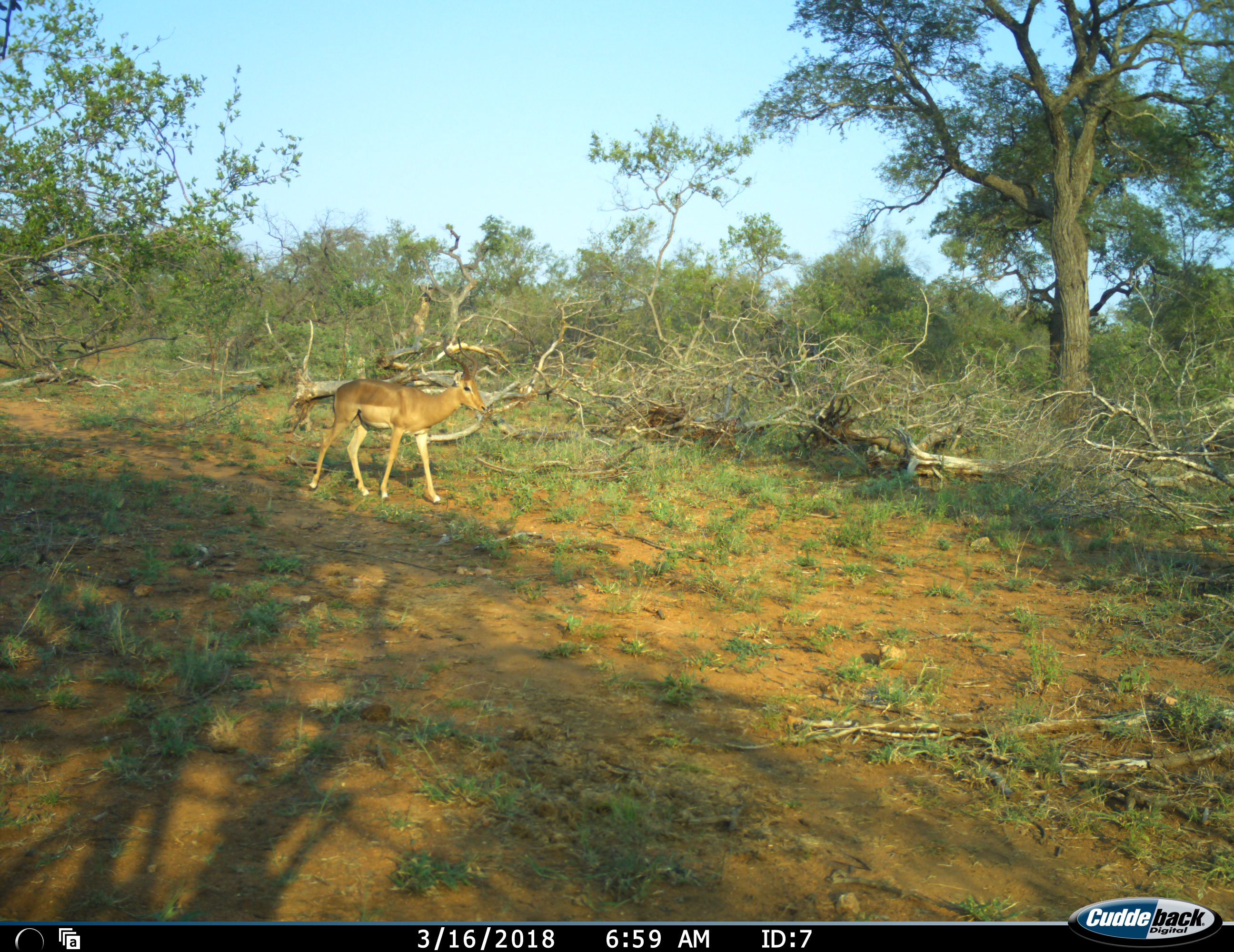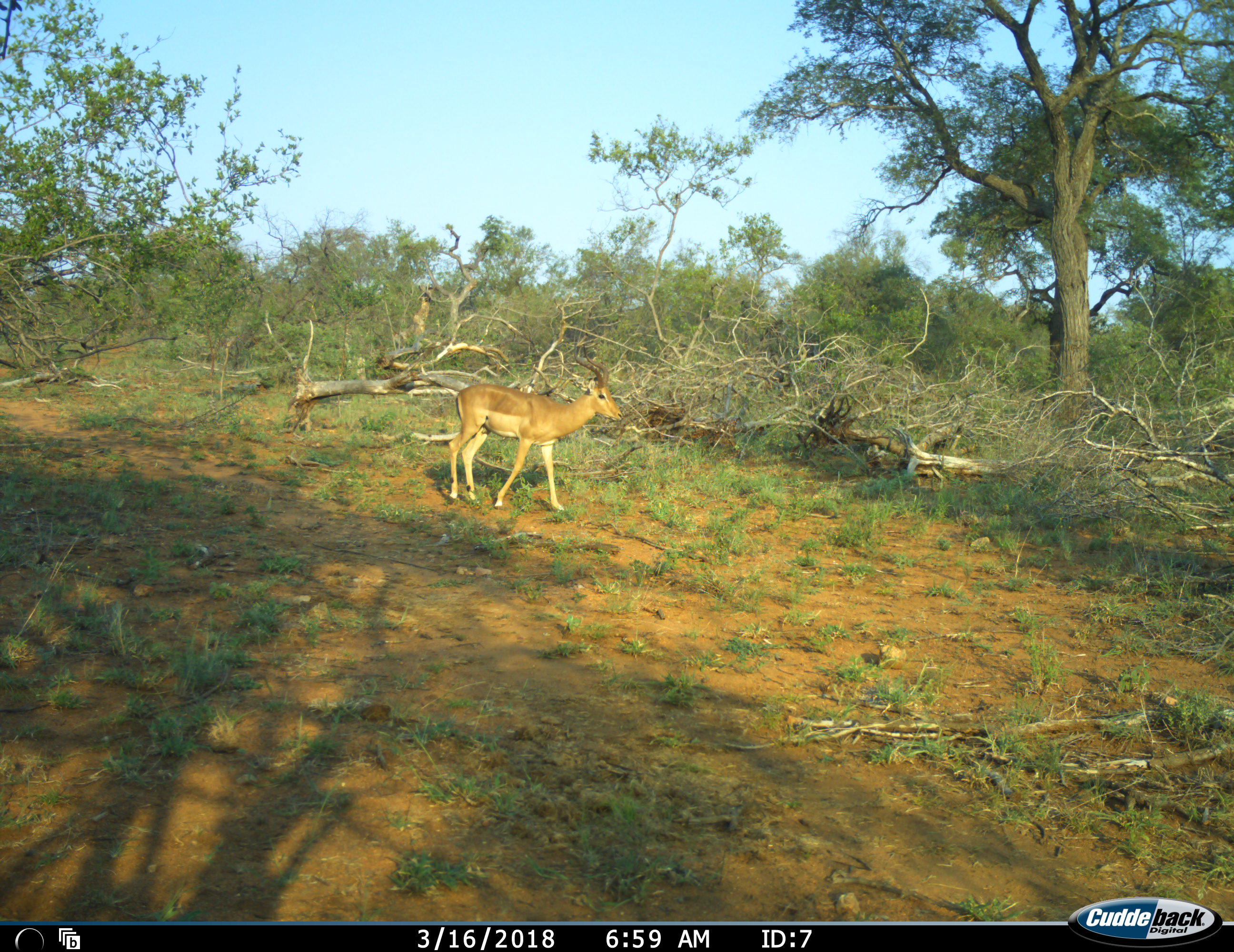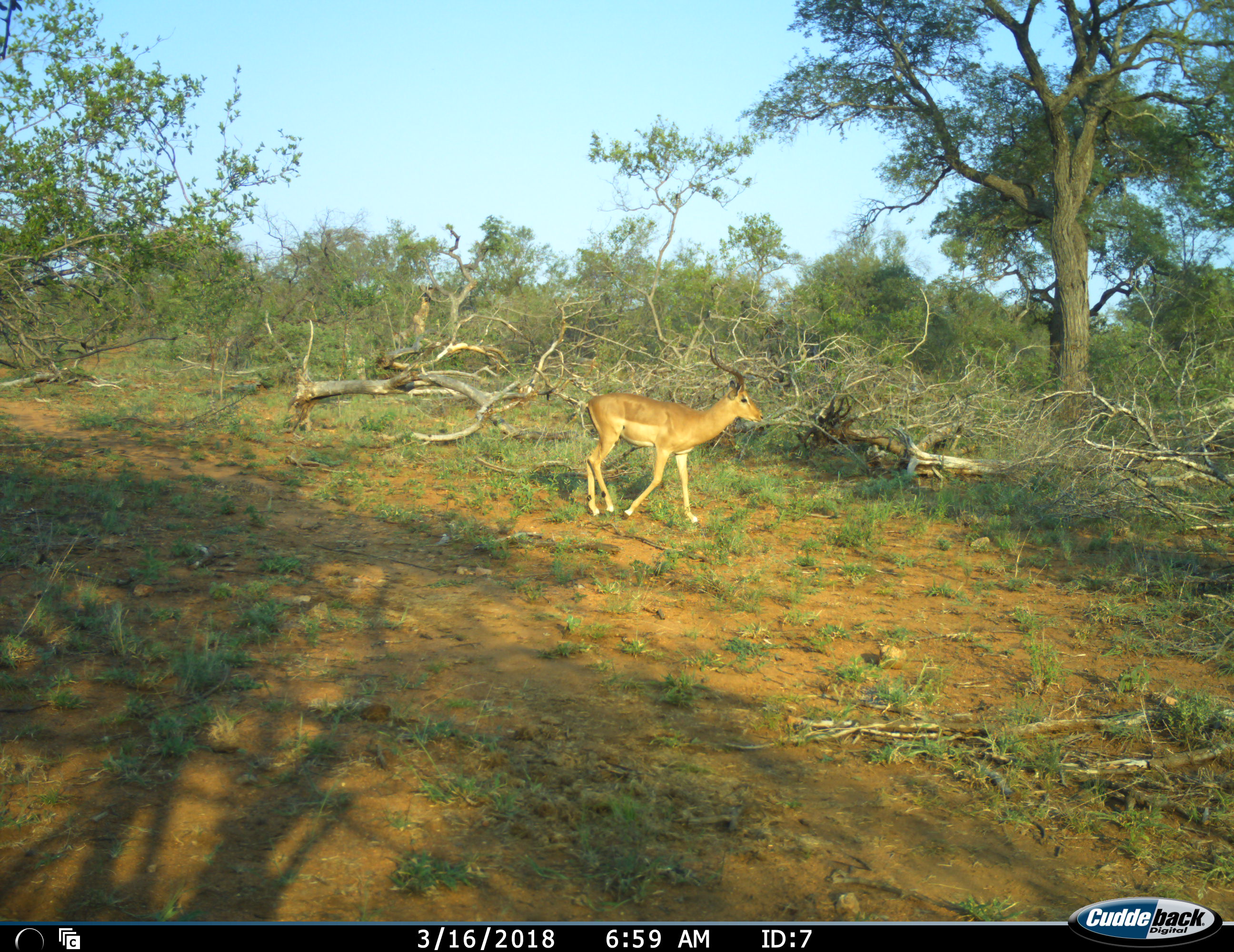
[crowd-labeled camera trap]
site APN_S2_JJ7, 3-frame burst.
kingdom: Animalia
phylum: Chordata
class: Mammalia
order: Artiodactyla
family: Bovidae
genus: Aepyceros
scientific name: Aepyceros melampus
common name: impala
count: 1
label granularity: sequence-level